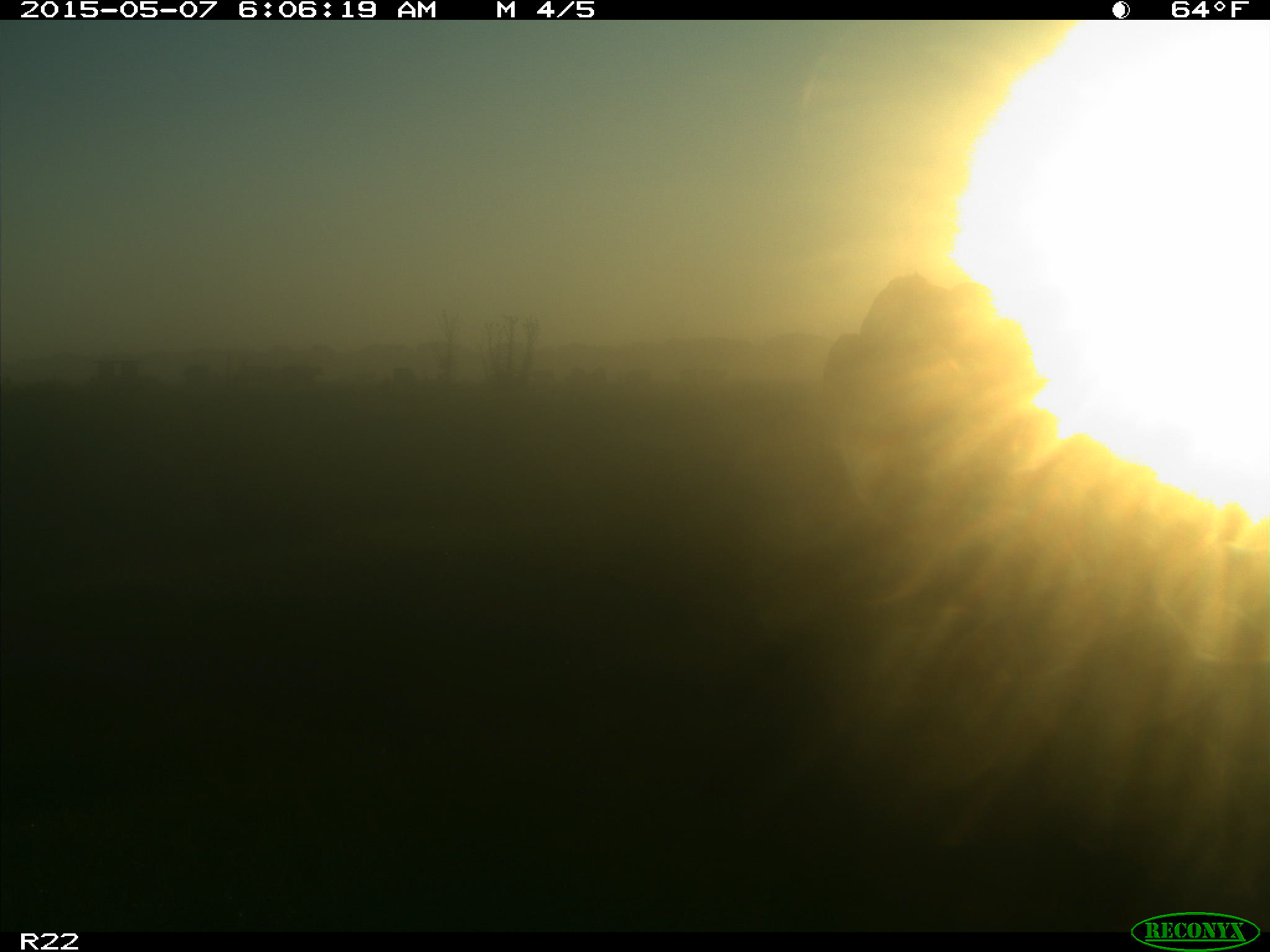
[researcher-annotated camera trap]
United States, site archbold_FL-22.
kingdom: Animalia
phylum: Chordata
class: Mammalia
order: Artiodactyla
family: Bovidae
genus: Bos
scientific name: Bos taurus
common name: domestic cow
Bos taurus (domestic cow).